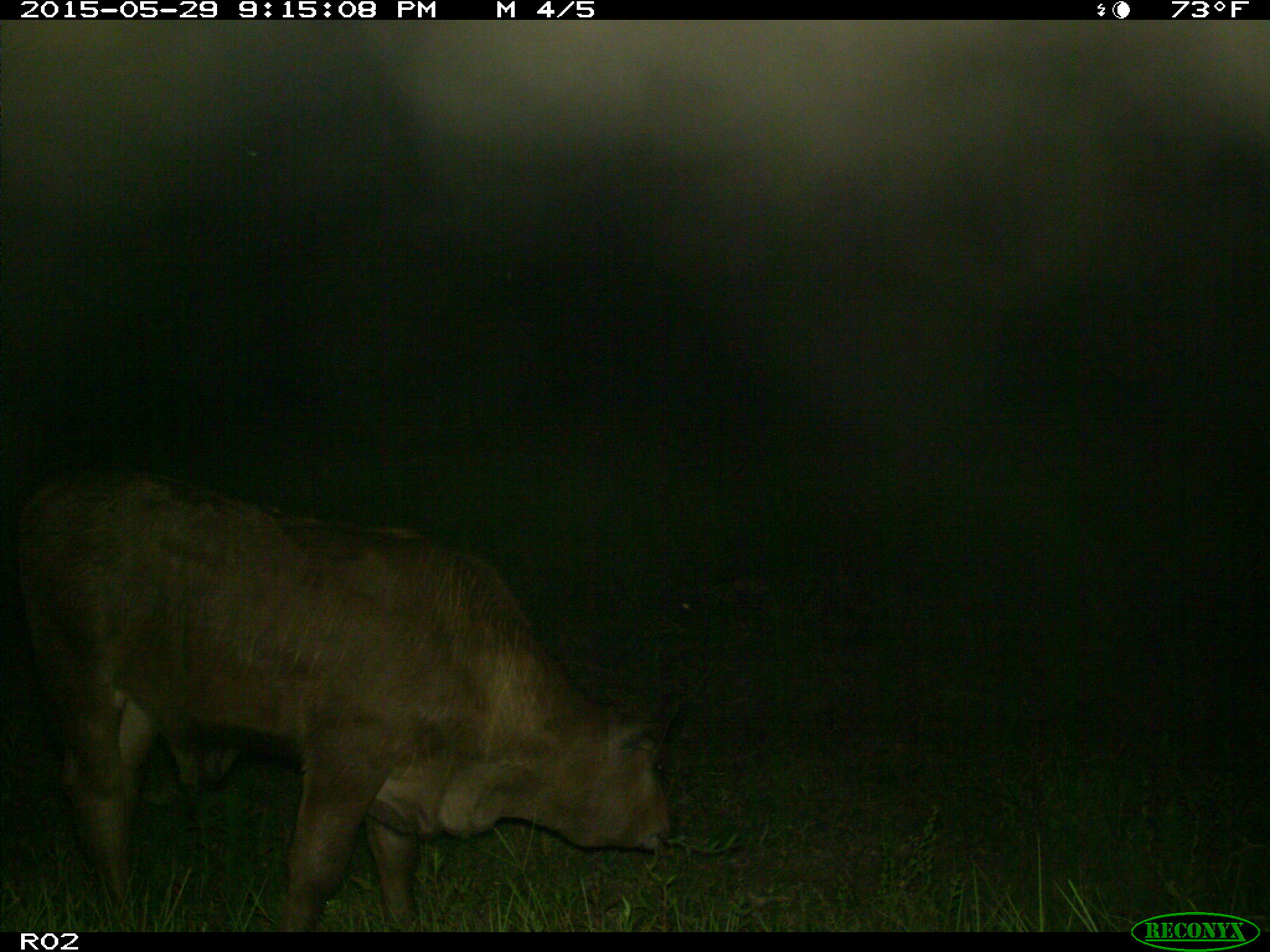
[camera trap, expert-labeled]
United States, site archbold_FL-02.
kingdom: Animalia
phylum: Chordata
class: Mammalia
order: Artiodactyla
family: Bovidae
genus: Bos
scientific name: Bos taurus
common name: domestic cow